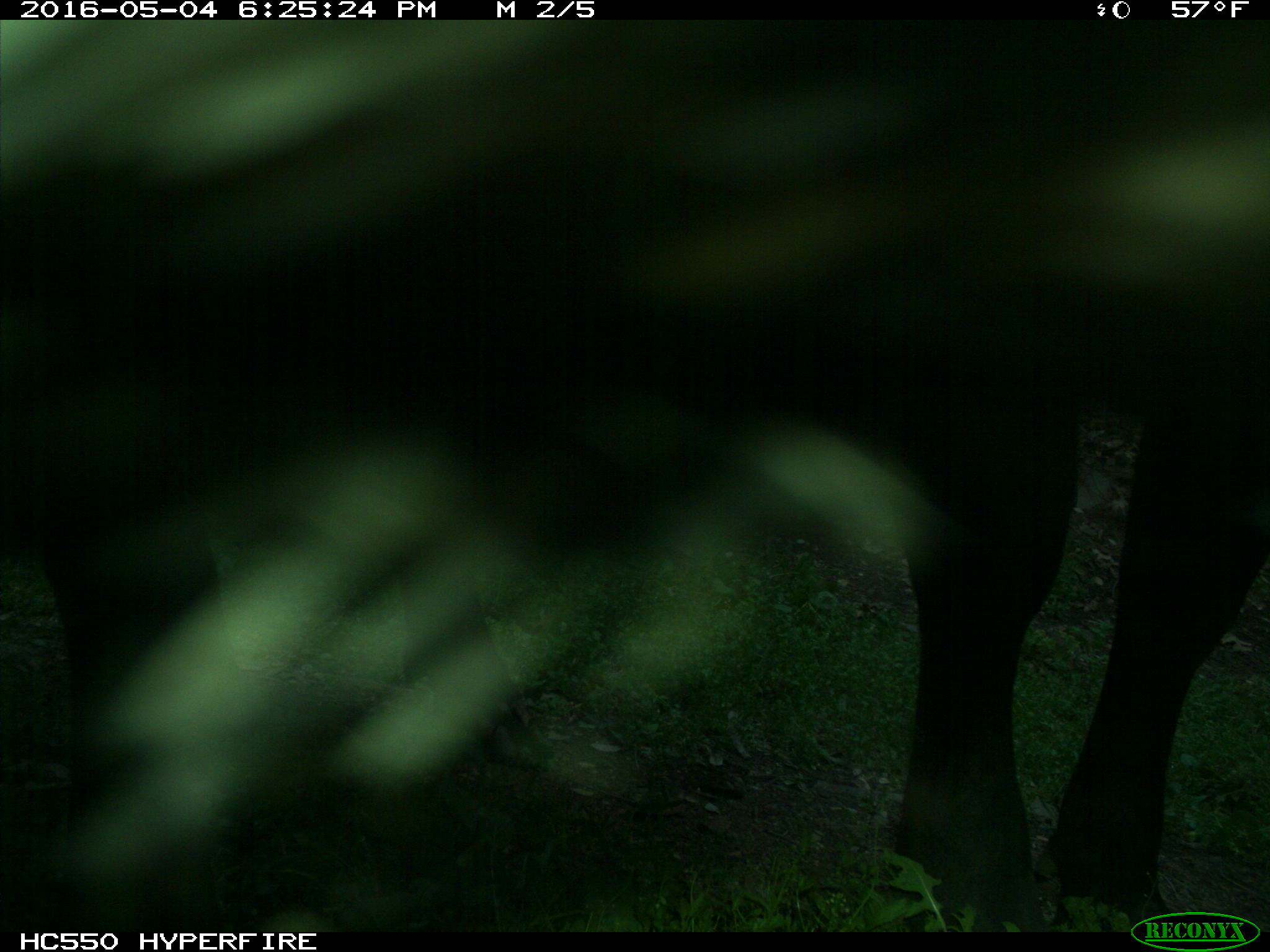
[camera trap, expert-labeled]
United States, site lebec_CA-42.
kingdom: Animalia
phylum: Chordata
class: Mammalia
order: Artiodactyla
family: Bovidae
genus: Bos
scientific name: Bos taurus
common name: domestic cow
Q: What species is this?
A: Bos taurus (domestic cow).